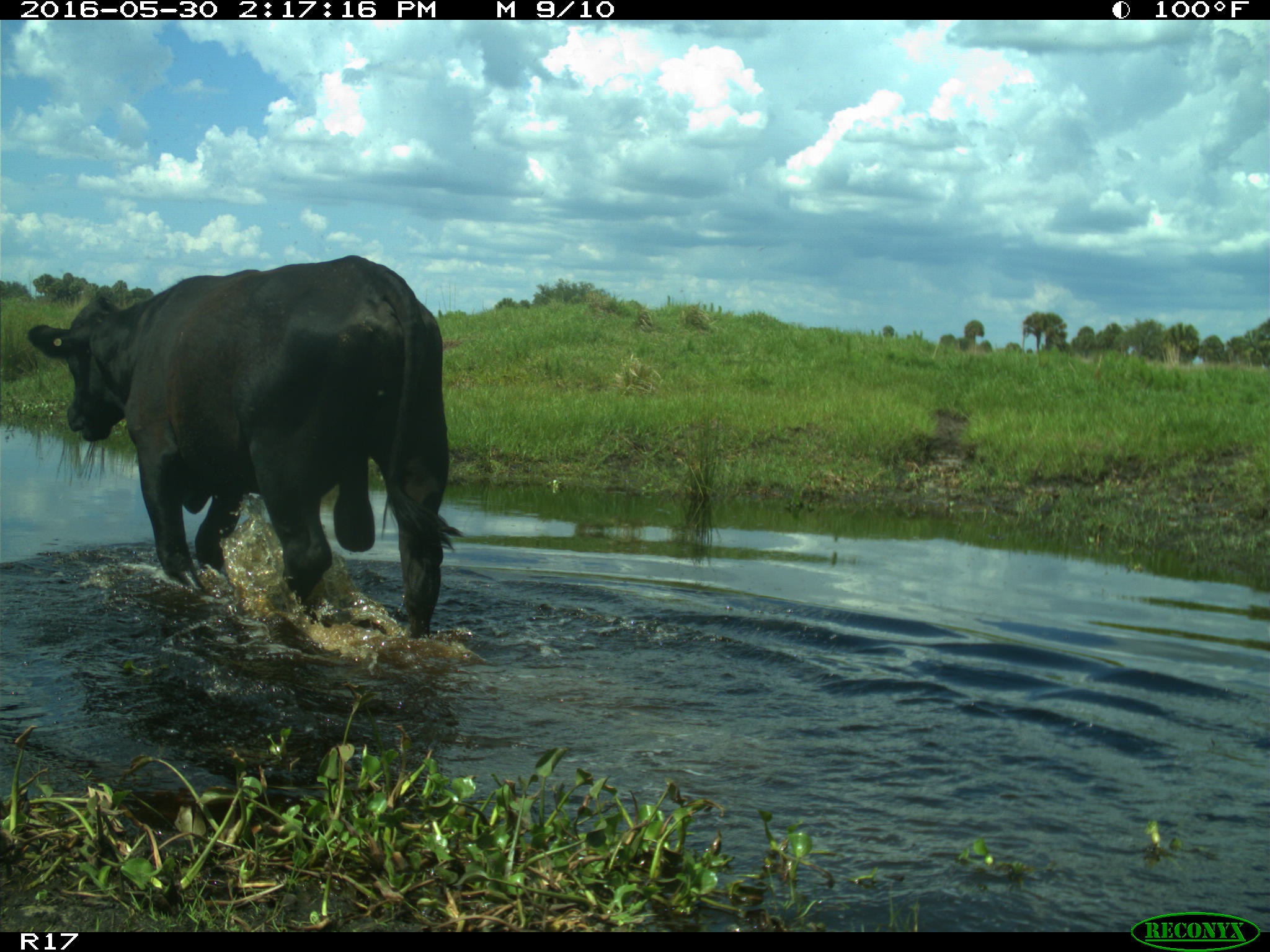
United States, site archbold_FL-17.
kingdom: Animalia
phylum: Chordata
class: Mammalia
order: Artiodactyla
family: Bovidae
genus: Bos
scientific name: Bos taurus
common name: domestic cow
Bos taurus (domestic cow).